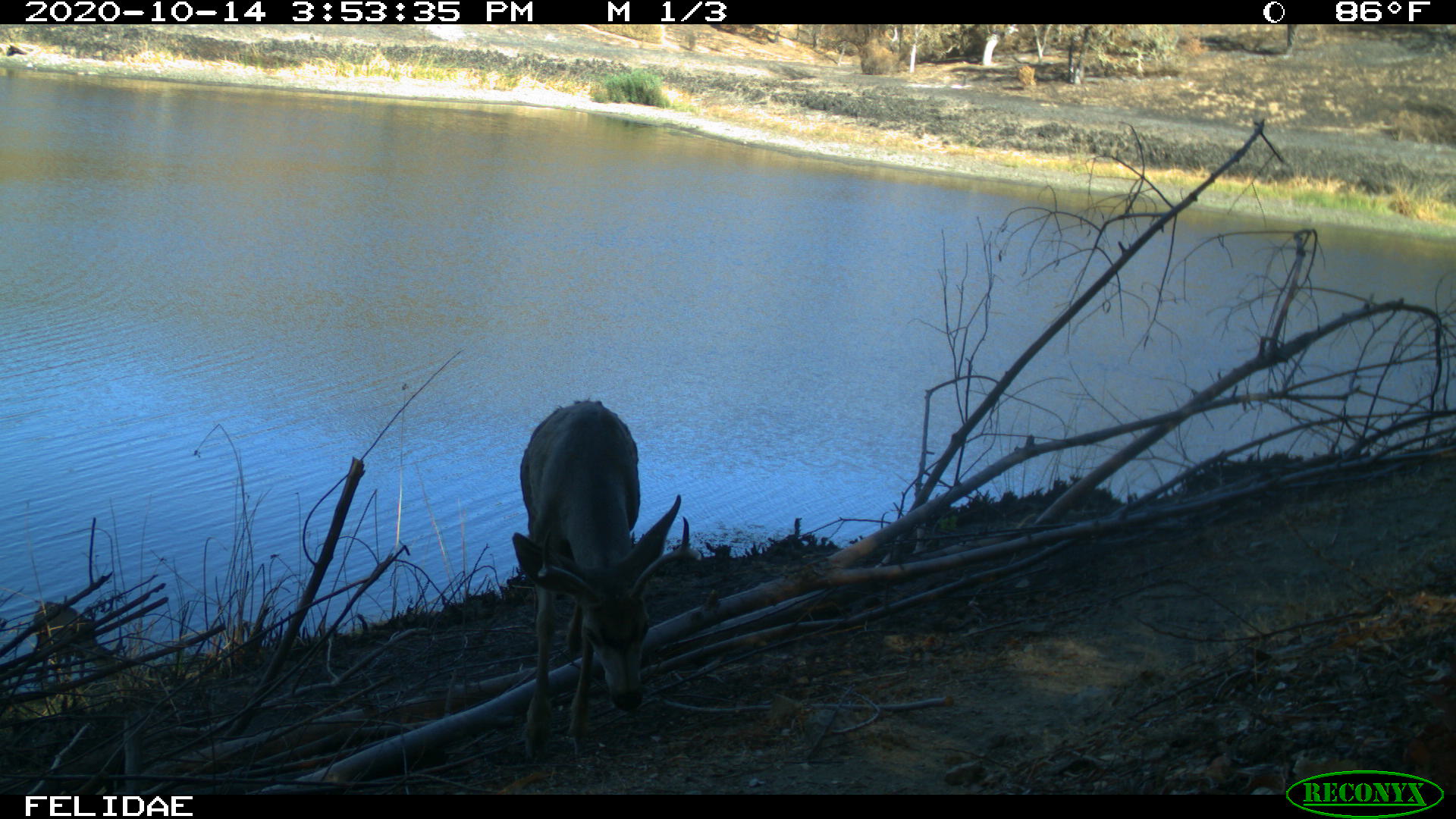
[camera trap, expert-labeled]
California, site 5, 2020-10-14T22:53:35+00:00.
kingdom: Animalia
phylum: Chordata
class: Mammalia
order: Artiodactyla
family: Cervidae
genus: Odocoileus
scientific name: Odocoileus hemionus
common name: mule deer